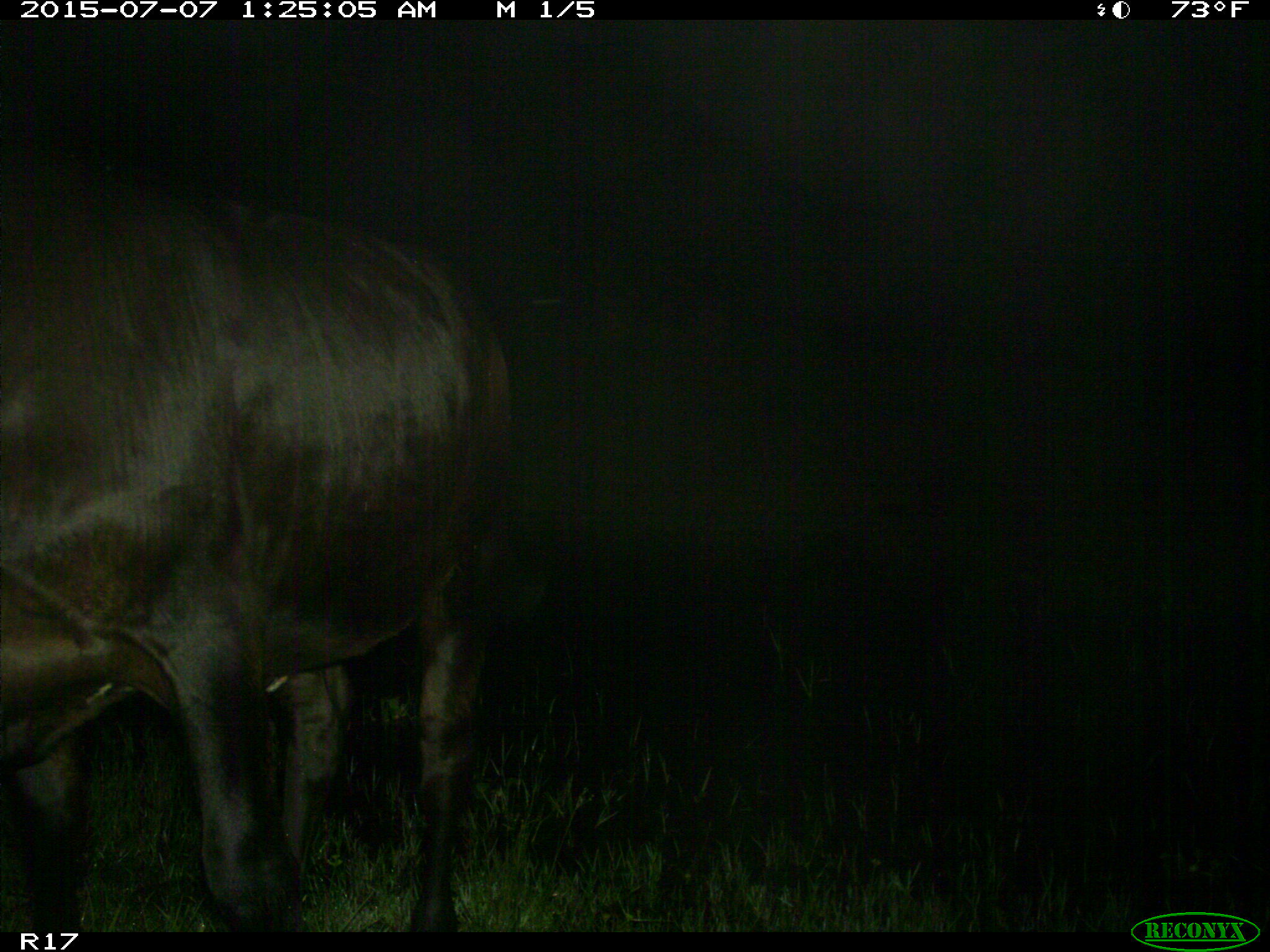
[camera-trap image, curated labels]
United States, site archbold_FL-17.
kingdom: Animalia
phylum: Chordata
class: Mammalia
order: Artiodactyla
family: Bovidae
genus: Bos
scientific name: Bos taurus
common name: domestic cow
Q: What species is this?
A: Bos taurus (domestic cow).